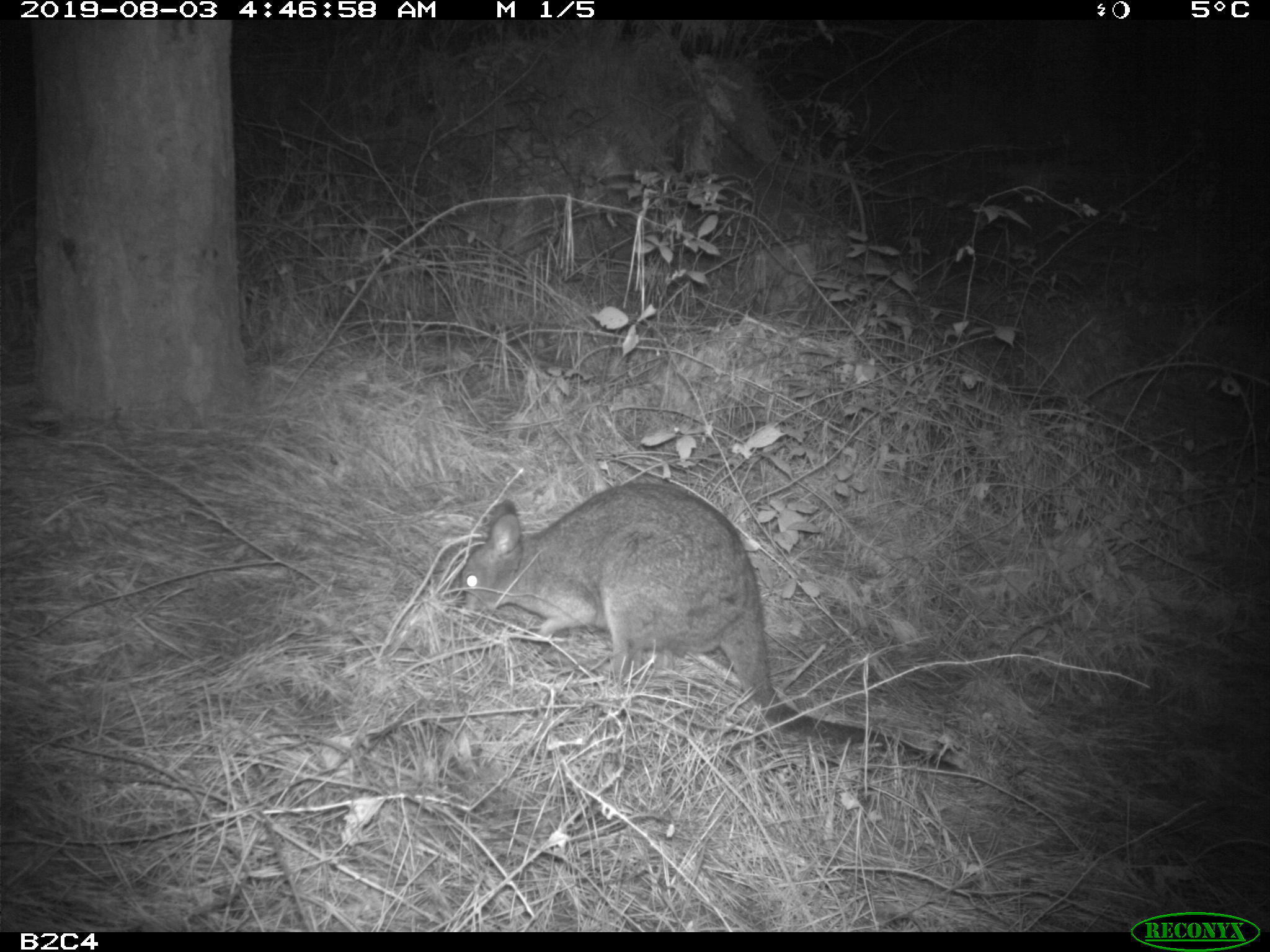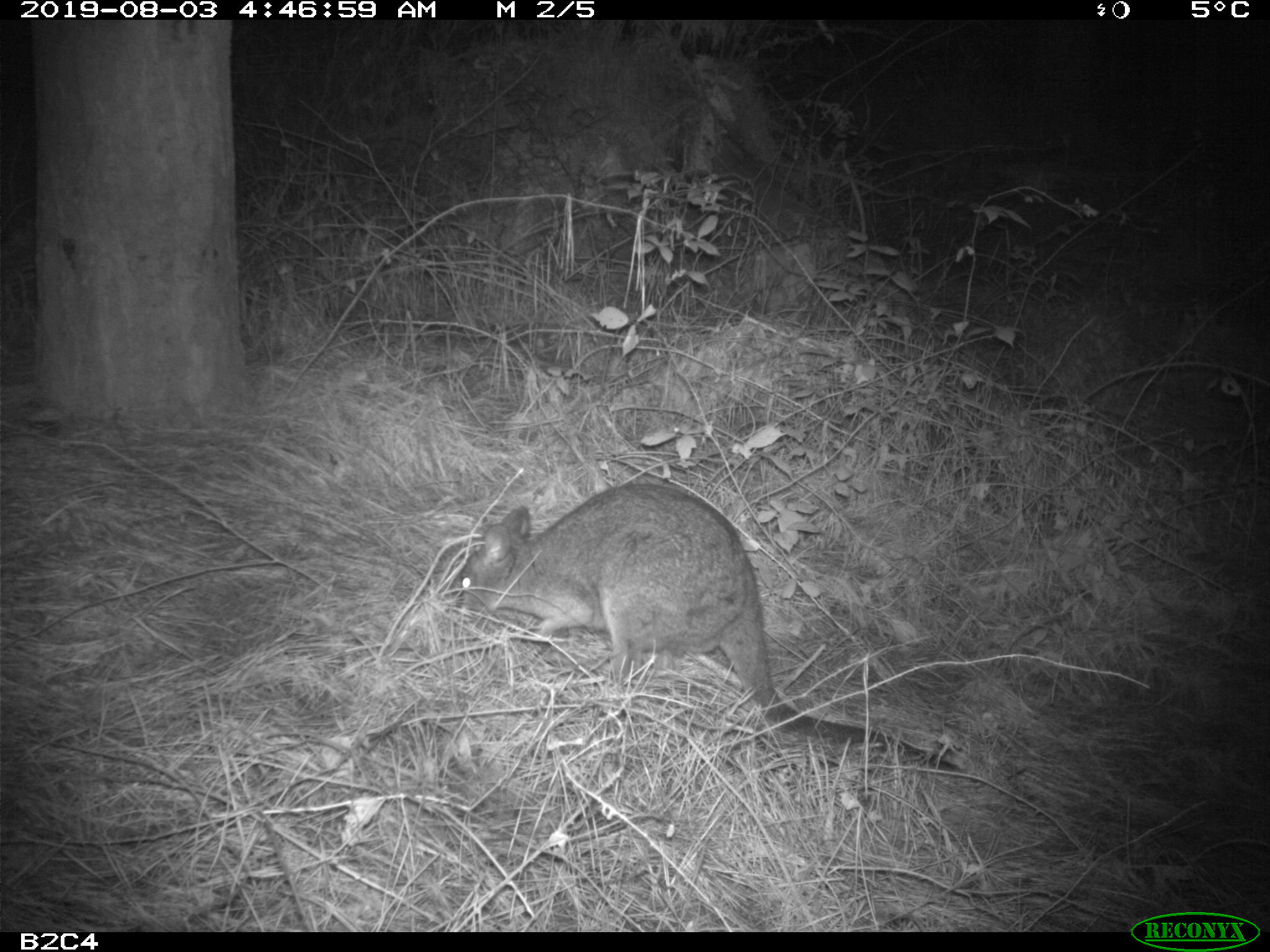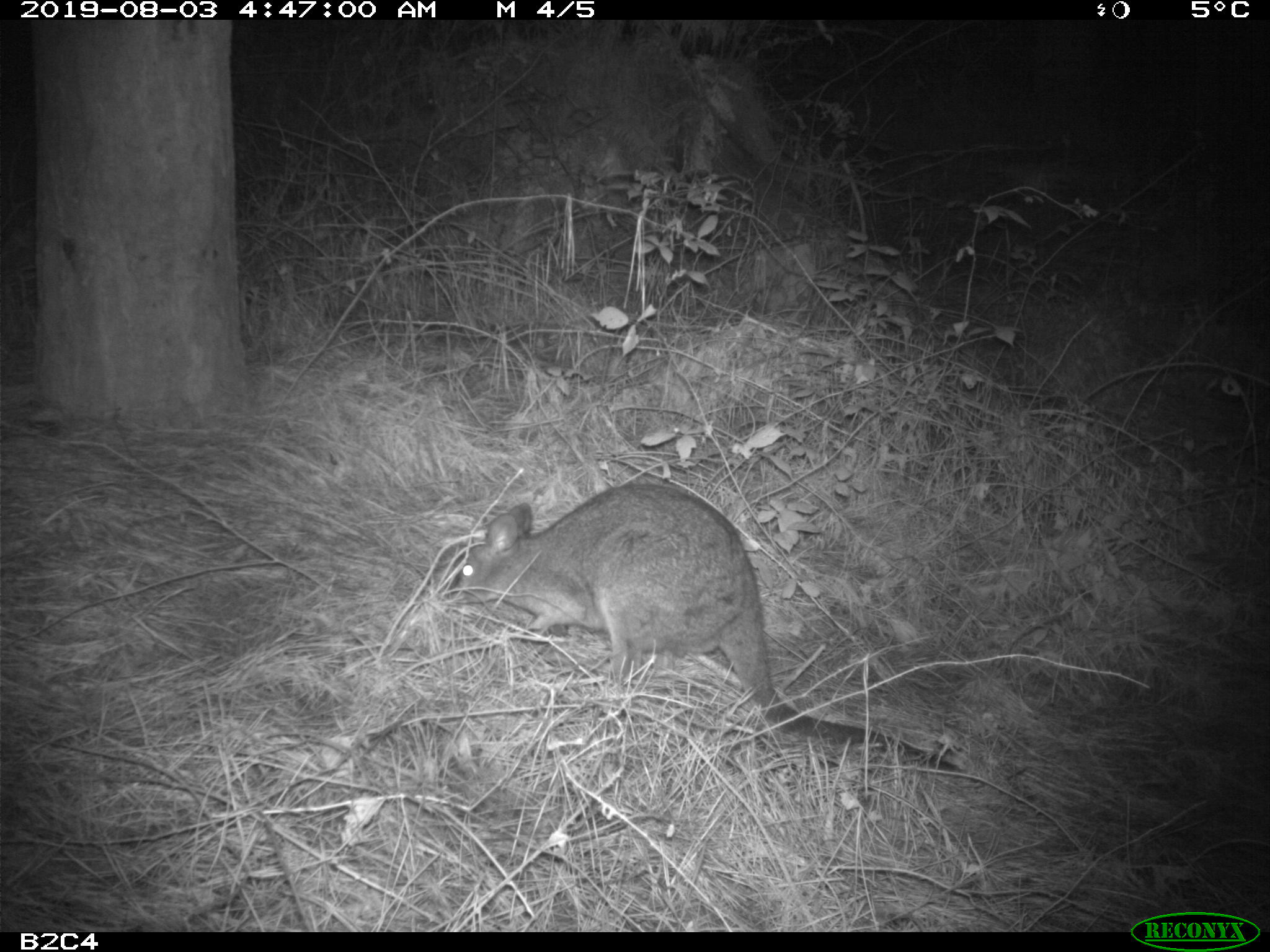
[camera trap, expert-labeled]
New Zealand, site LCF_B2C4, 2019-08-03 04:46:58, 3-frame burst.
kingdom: Animalia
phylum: Chordata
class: Mammalia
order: Diprotodontia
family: Macropodidae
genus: Notamacropus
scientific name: Notamacropus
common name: wallaby